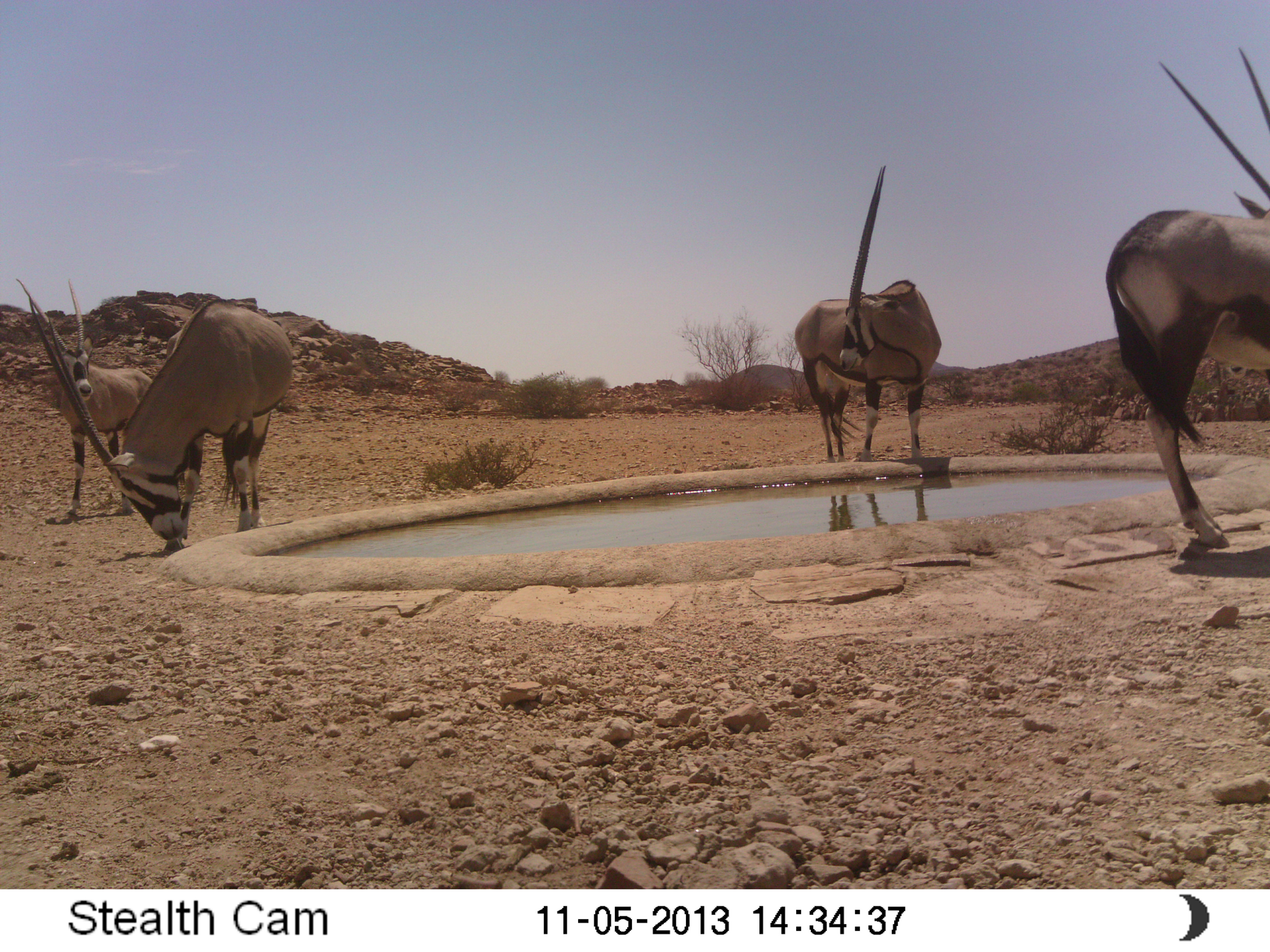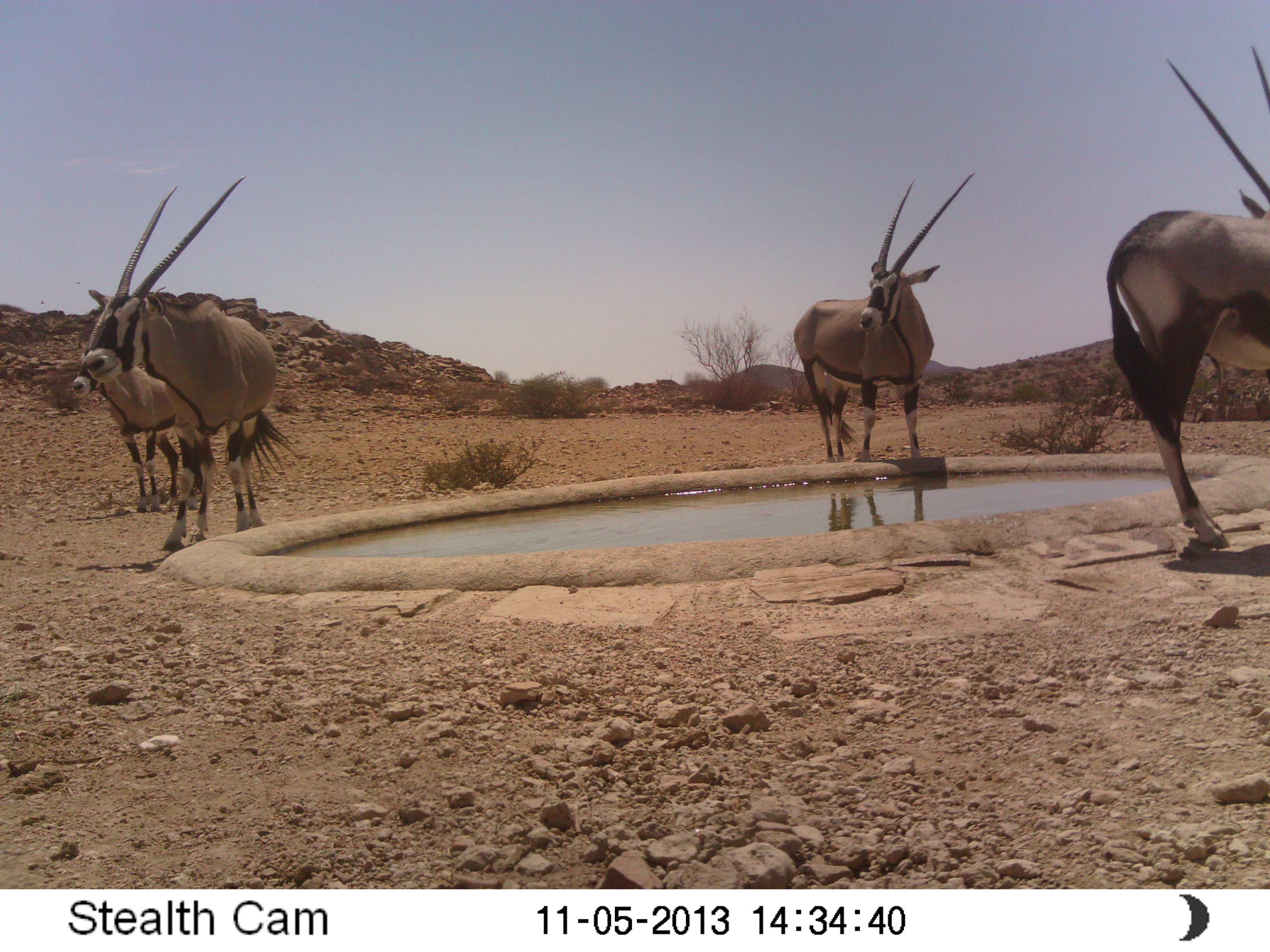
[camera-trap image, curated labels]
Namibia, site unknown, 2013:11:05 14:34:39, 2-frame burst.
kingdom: Animalia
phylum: Chordata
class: Mammalia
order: Artiodactyla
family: Bovidae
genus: Oryx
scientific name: Oryx gazella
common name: gemsbok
Oryx gazella (gemsbok).